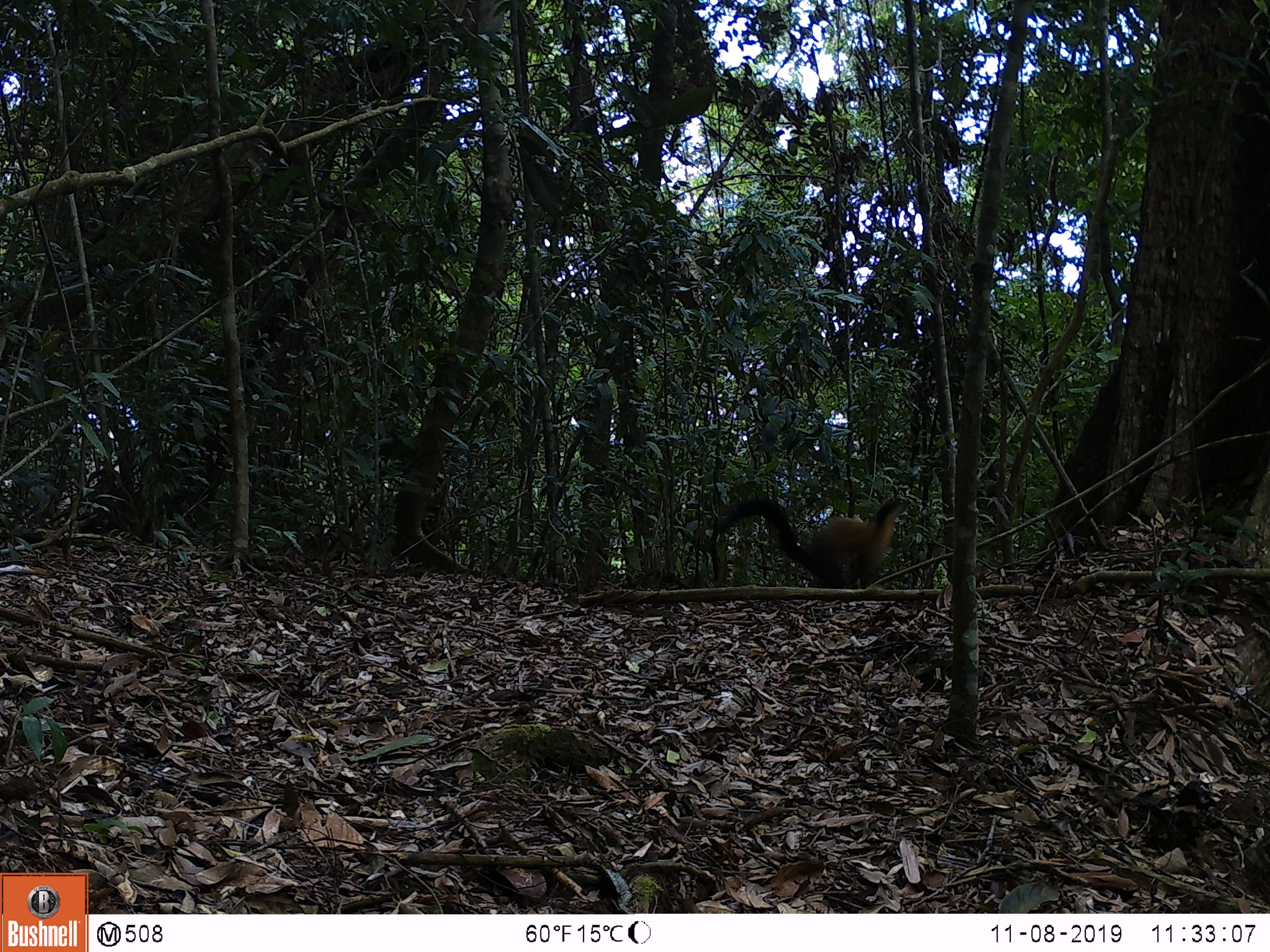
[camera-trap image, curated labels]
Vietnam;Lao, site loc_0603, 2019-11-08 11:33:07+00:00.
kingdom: Animalia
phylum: Chordata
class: Mammalia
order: Carnivora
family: Mustelidae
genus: Martes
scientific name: Martes flavigula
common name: yellow-throated marten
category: yellow throated marten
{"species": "yellow throated marten (yellow-throated marten) (Martes flavigula)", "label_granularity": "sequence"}